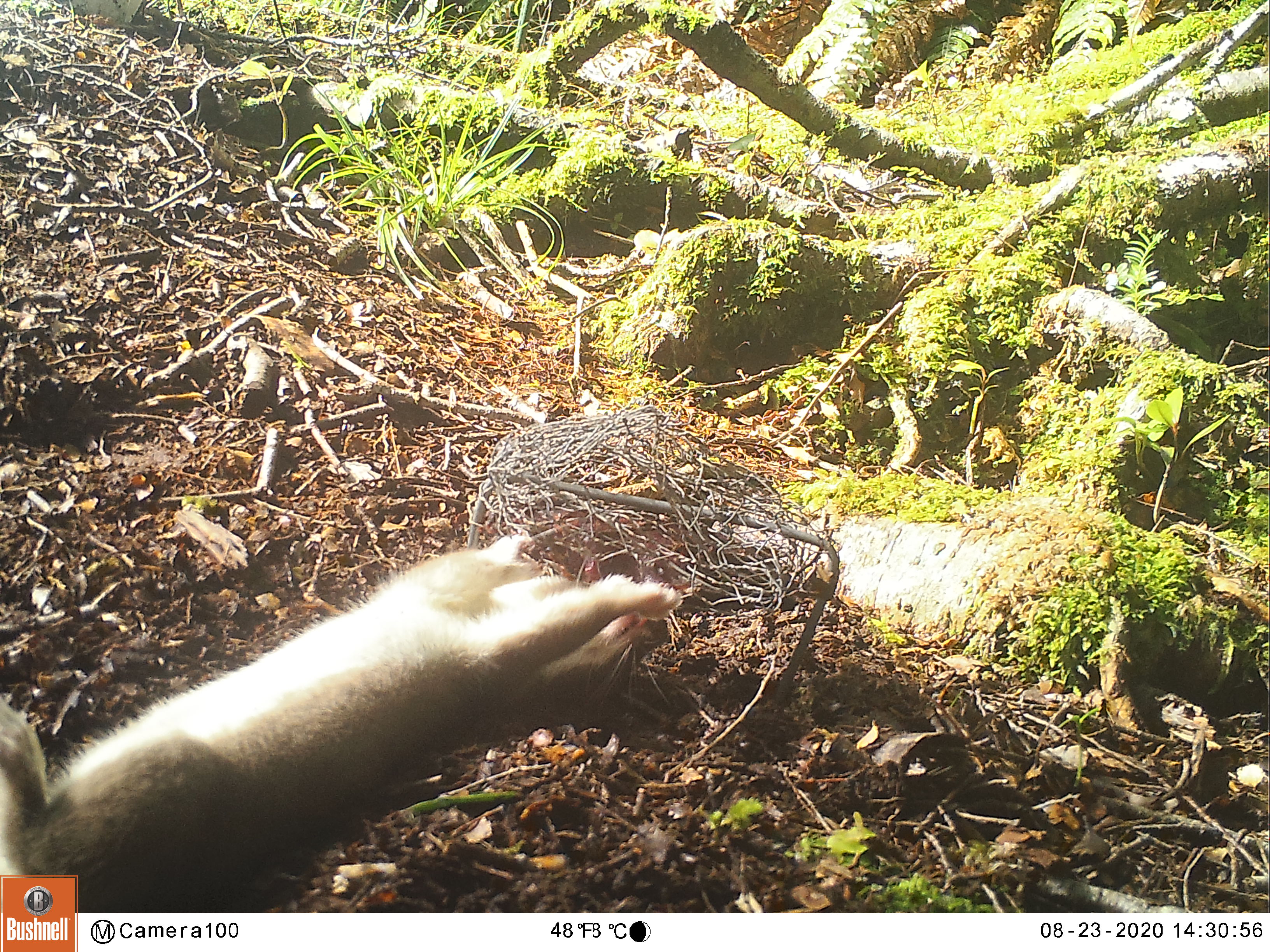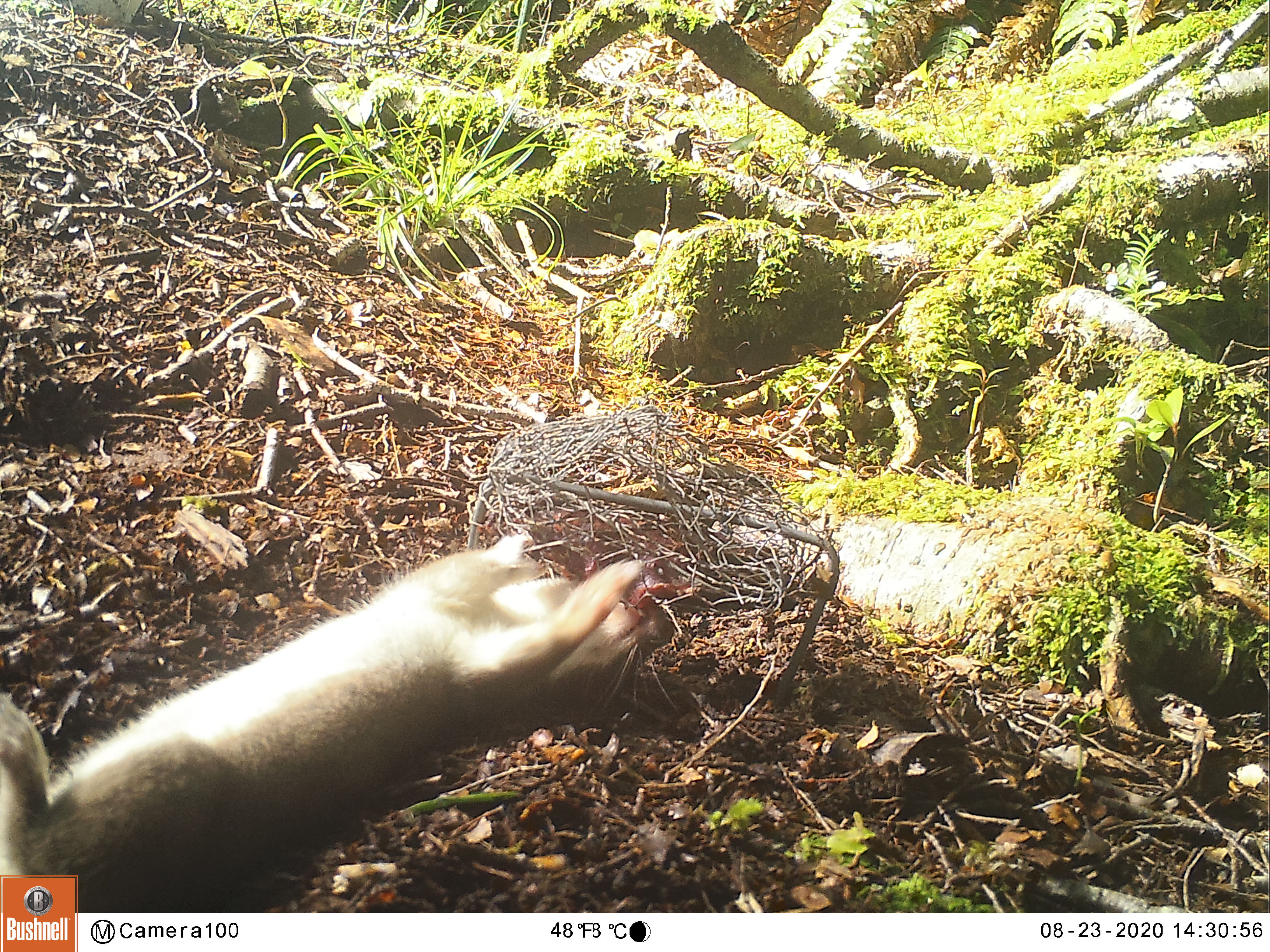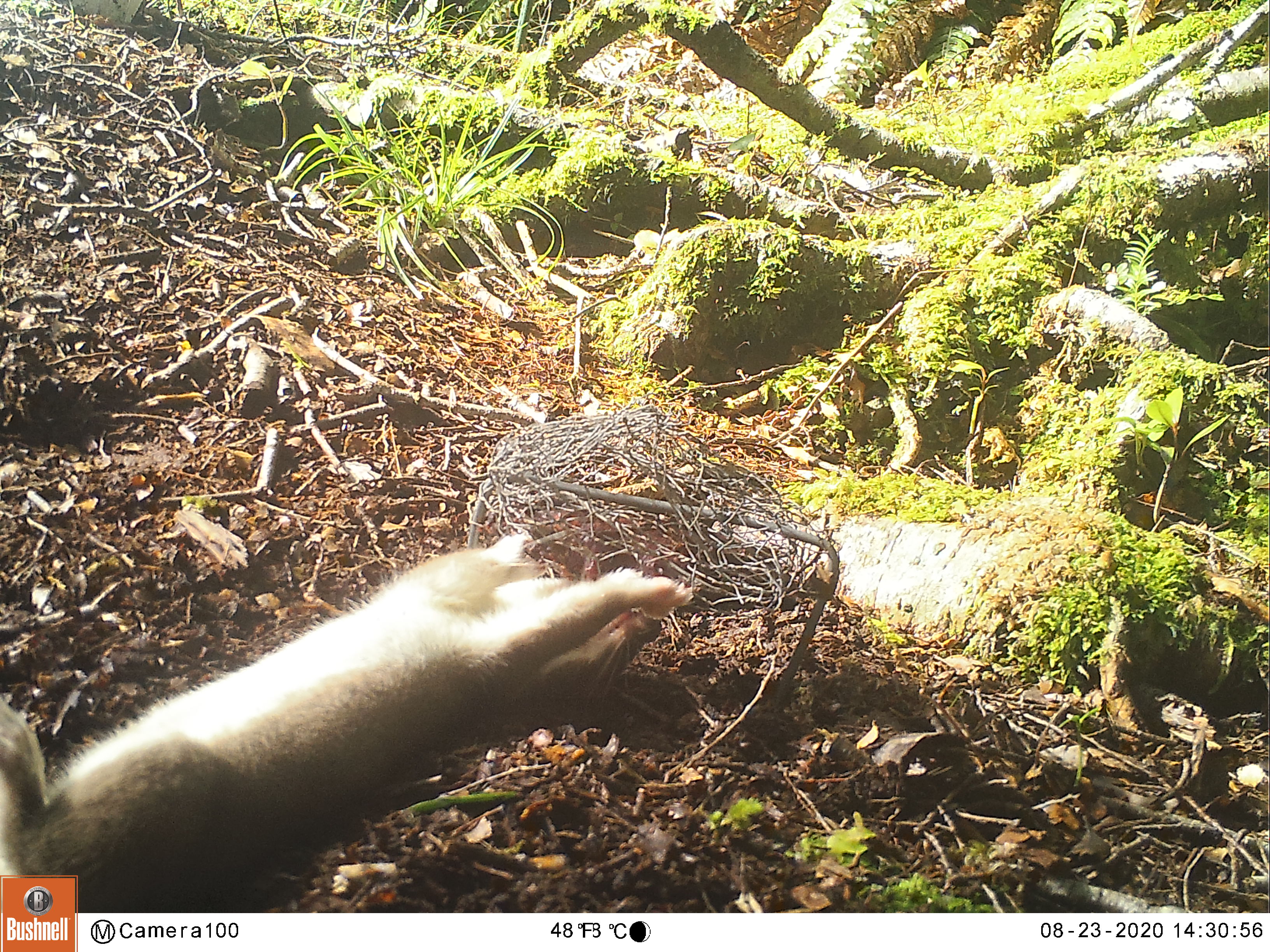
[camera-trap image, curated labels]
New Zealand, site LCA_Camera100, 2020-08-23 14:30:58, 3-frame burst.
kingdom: Animalia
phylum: Chordata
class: Mammalia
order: Carnivora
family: Mustelidae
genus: Mustela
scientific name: Mustela erminea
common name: stoat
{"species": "stoat (Mustela erminea)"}